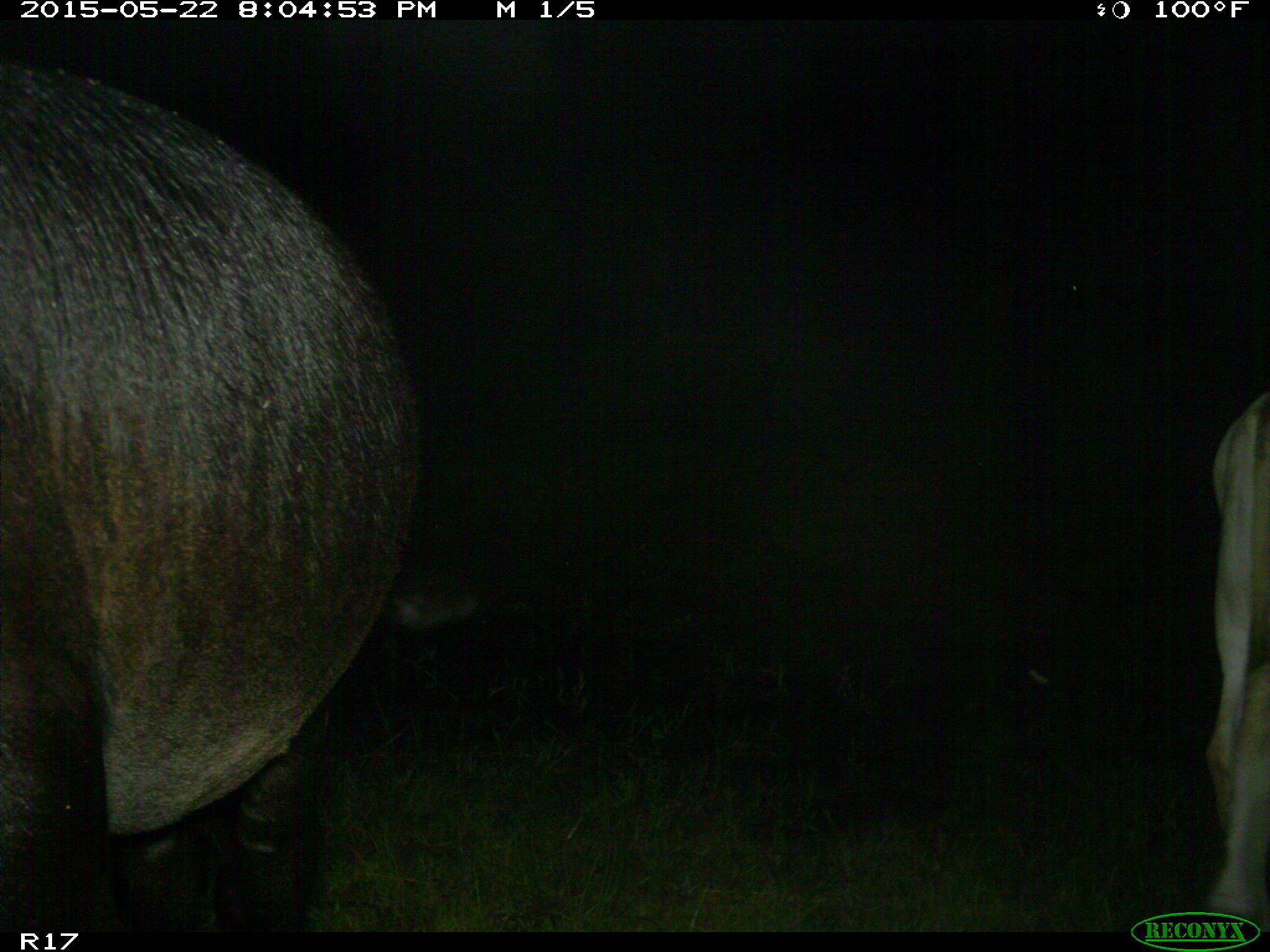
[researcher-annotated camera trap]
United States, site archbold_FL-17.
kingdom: Animalia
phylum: Chordata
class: Mammalia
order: Artiodactyla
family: Bovidae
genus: Bos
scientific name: Bos taurus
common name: domestic cow